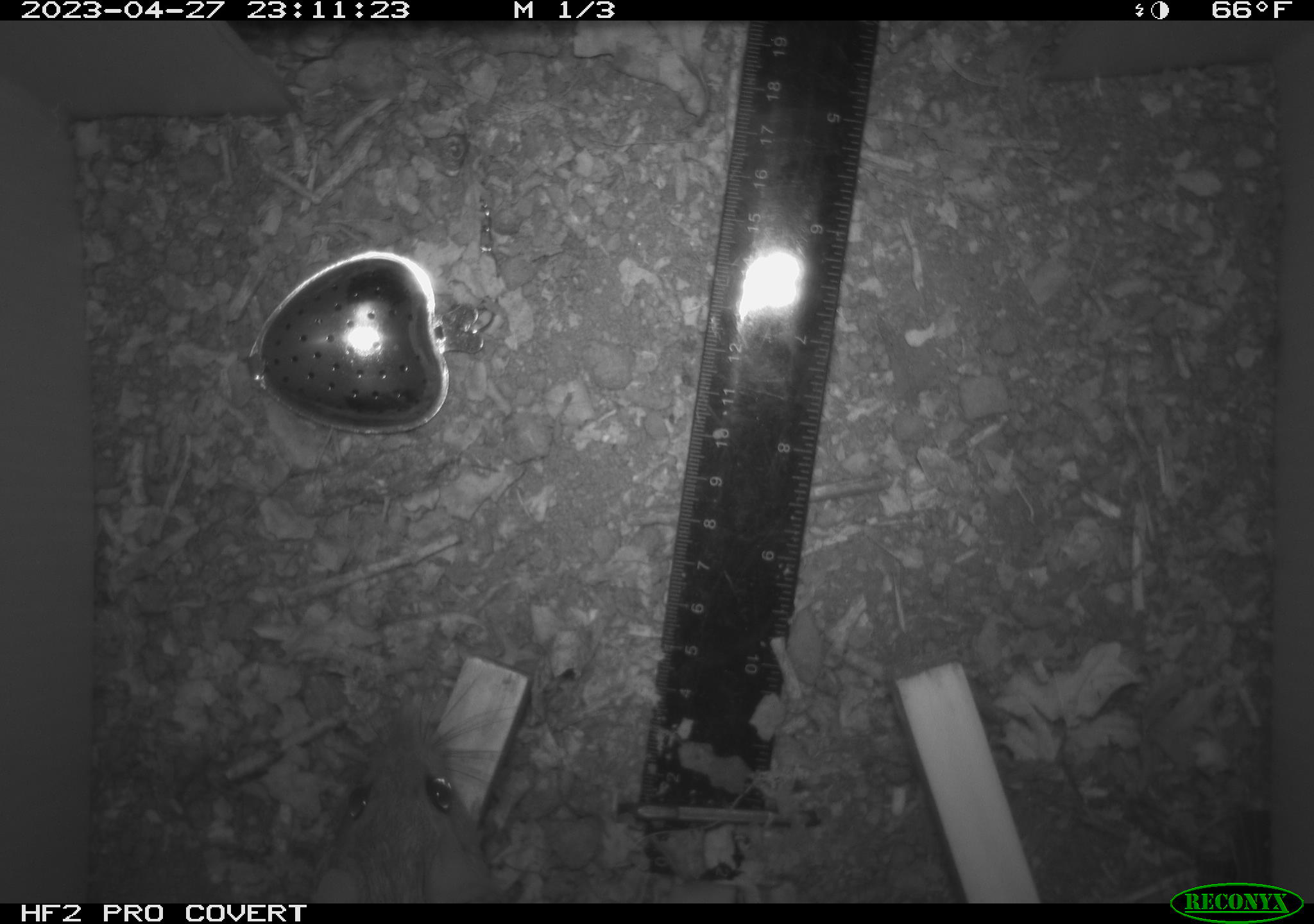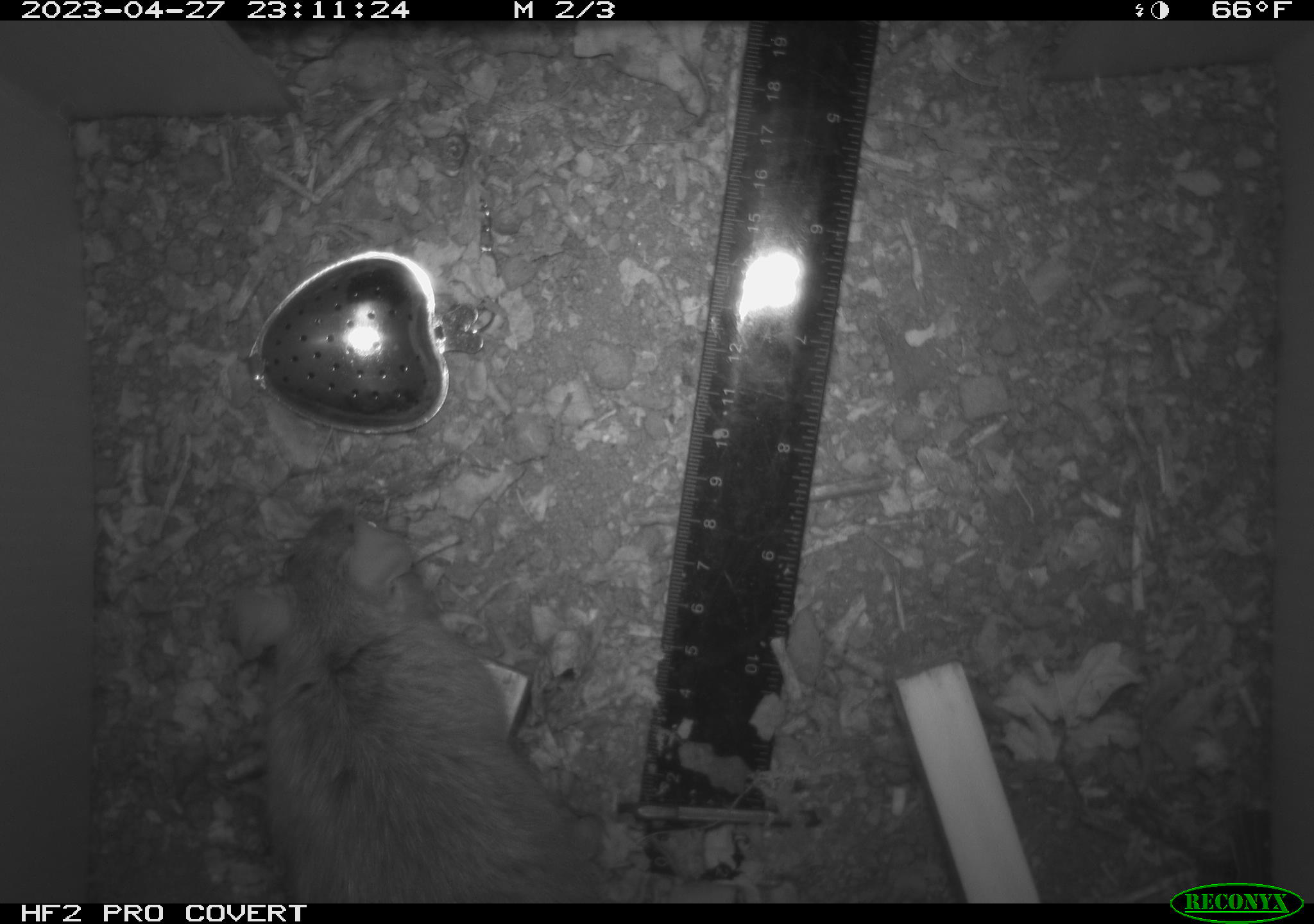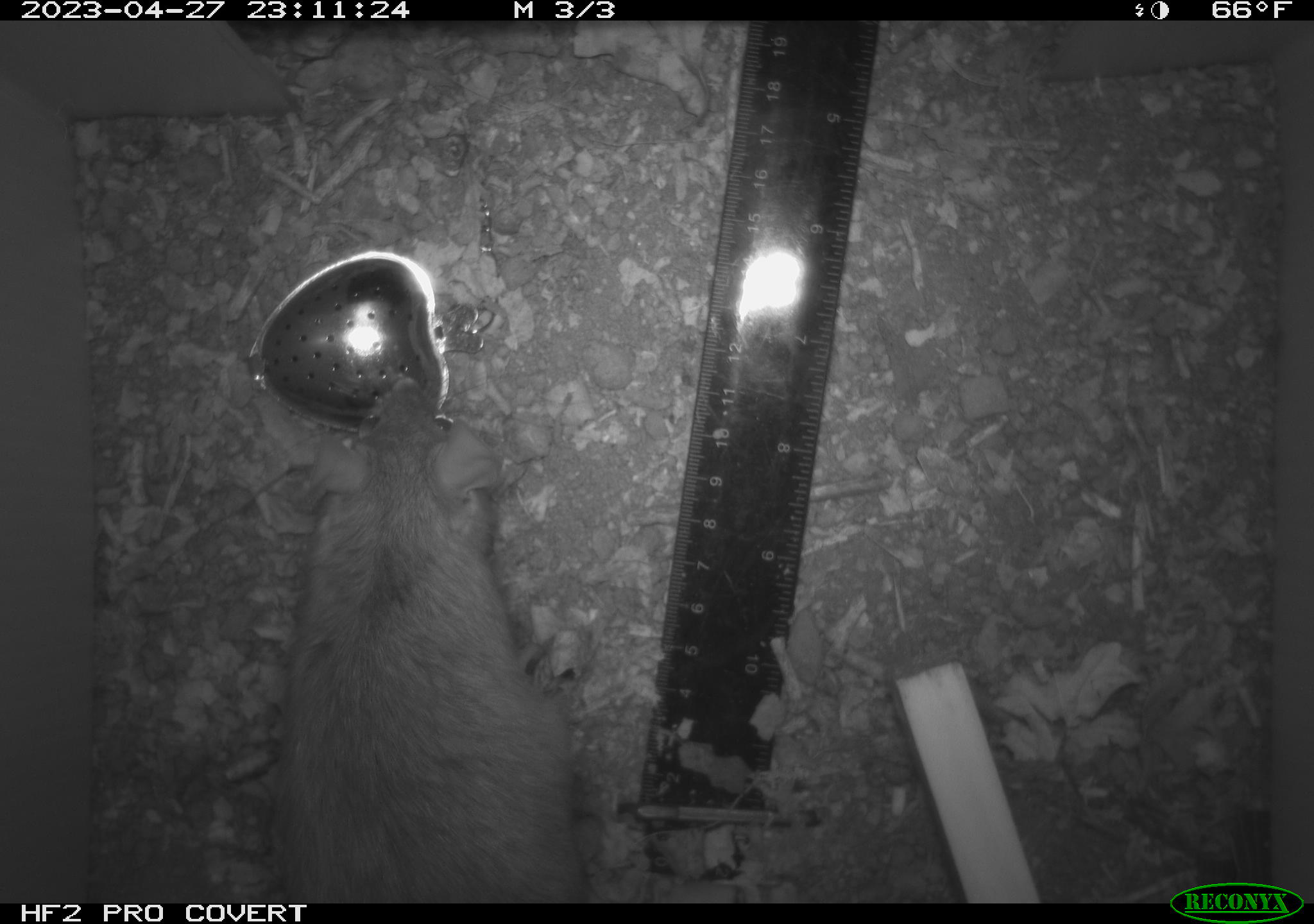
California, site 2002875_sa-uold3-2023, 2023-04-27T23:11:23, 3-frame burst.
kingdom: Animalia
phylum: Chordata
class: Mammalia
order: Rodentia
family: Muridae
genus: Rattus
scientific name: Rattus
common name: rat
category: rattus species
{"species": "rattus species (rat) (Rattus)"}